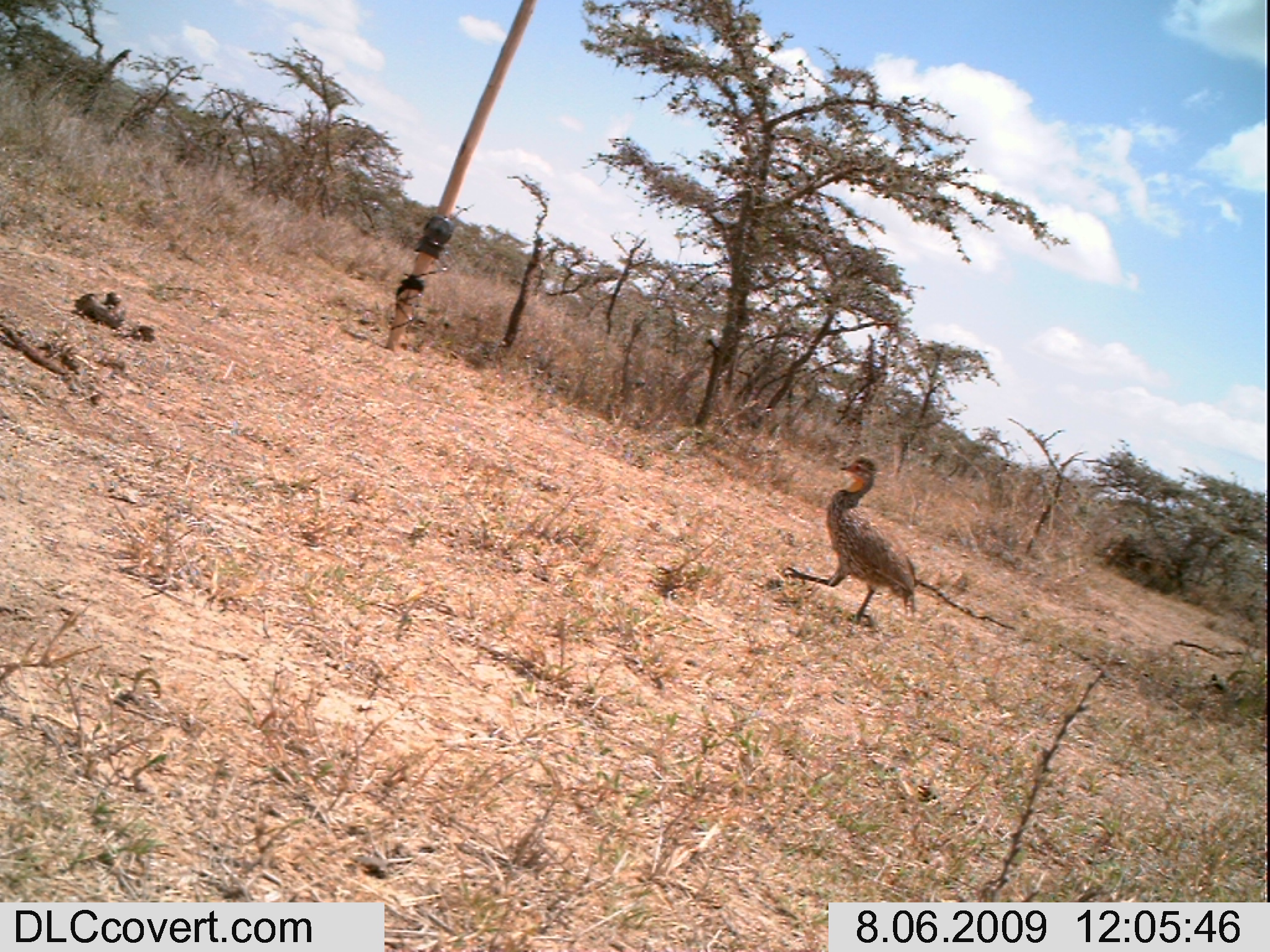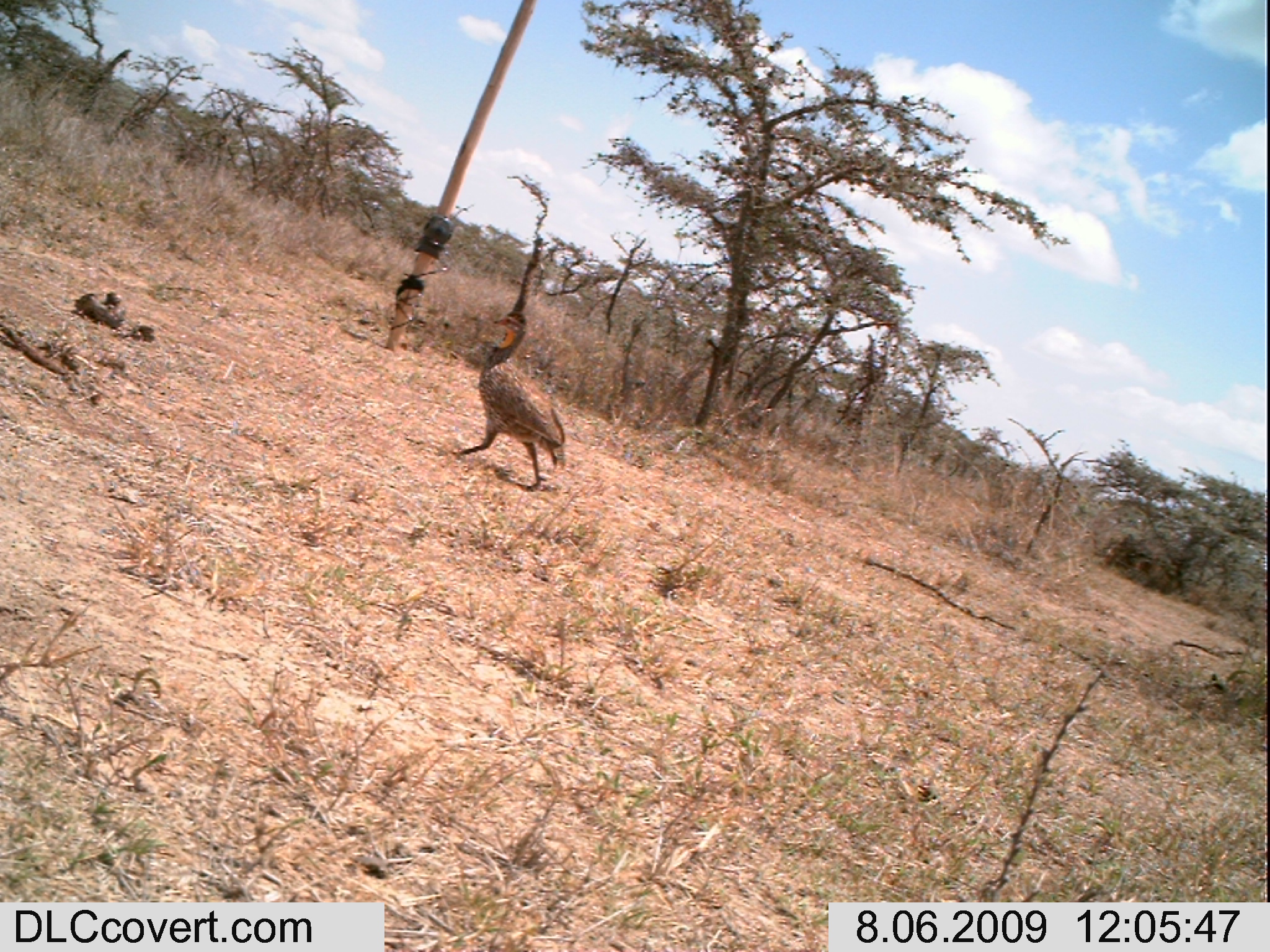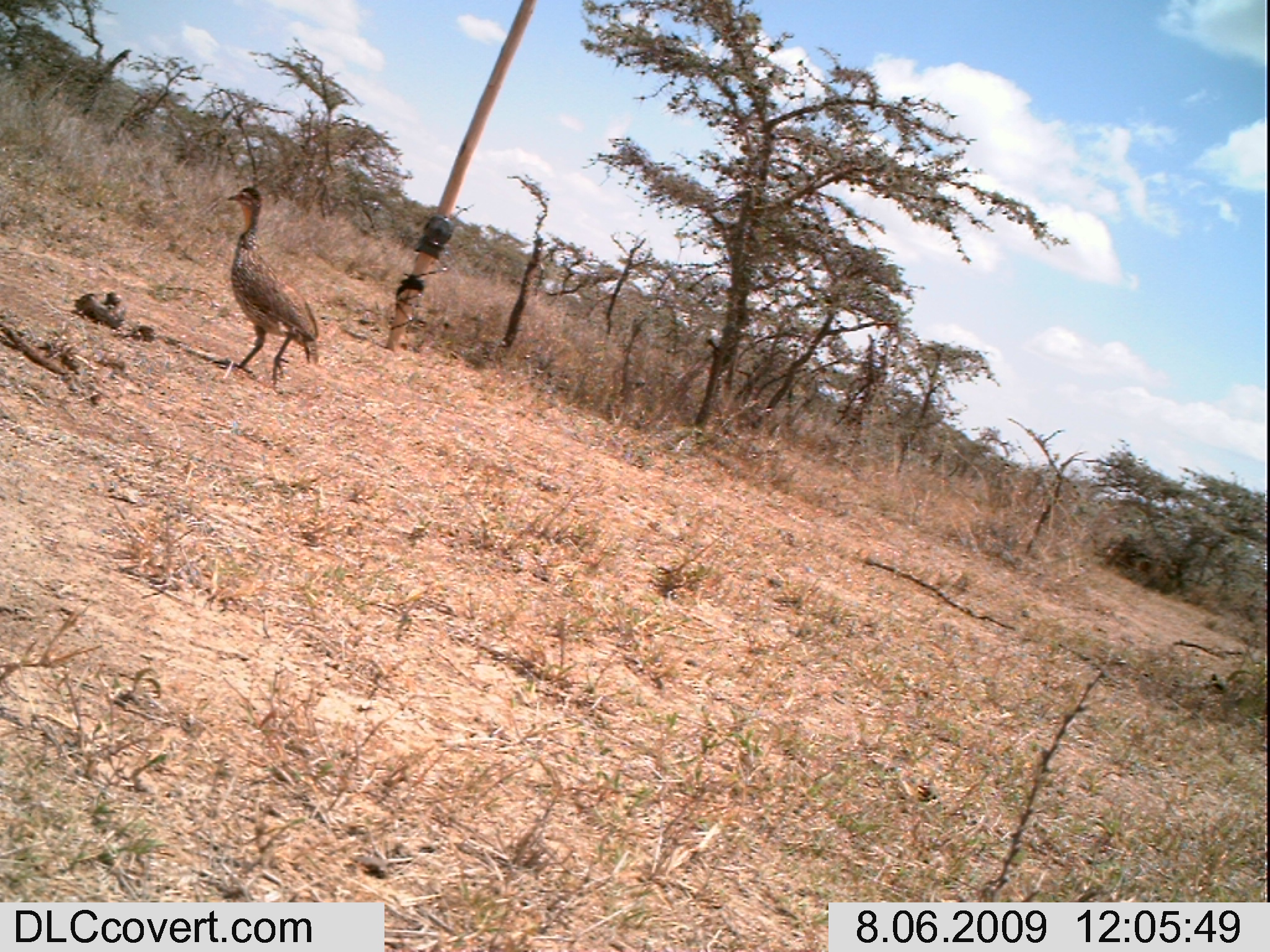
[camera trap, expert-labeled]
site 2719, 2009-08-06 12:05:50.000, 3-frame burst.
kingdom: Animalia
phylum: Chordata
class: Aves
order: Galliformes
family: Phasianidae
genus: Pternistis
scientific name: Pternistis leucoscepus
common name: yellow-necked francolin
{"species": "Pternistis leucoscepus (yellow-necked francolin)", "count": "1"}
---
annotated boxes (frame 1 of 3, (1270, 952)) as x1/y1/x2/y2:
pternistis leucoscepus: 782/456/918/626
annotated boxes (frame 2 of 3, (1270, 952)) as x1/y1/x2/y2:
pternistis leucoscepus: 451/309/568/490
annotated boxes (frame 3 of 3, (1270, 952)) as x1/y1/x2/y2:
pternistis leucoscepus: 225/184/317/396